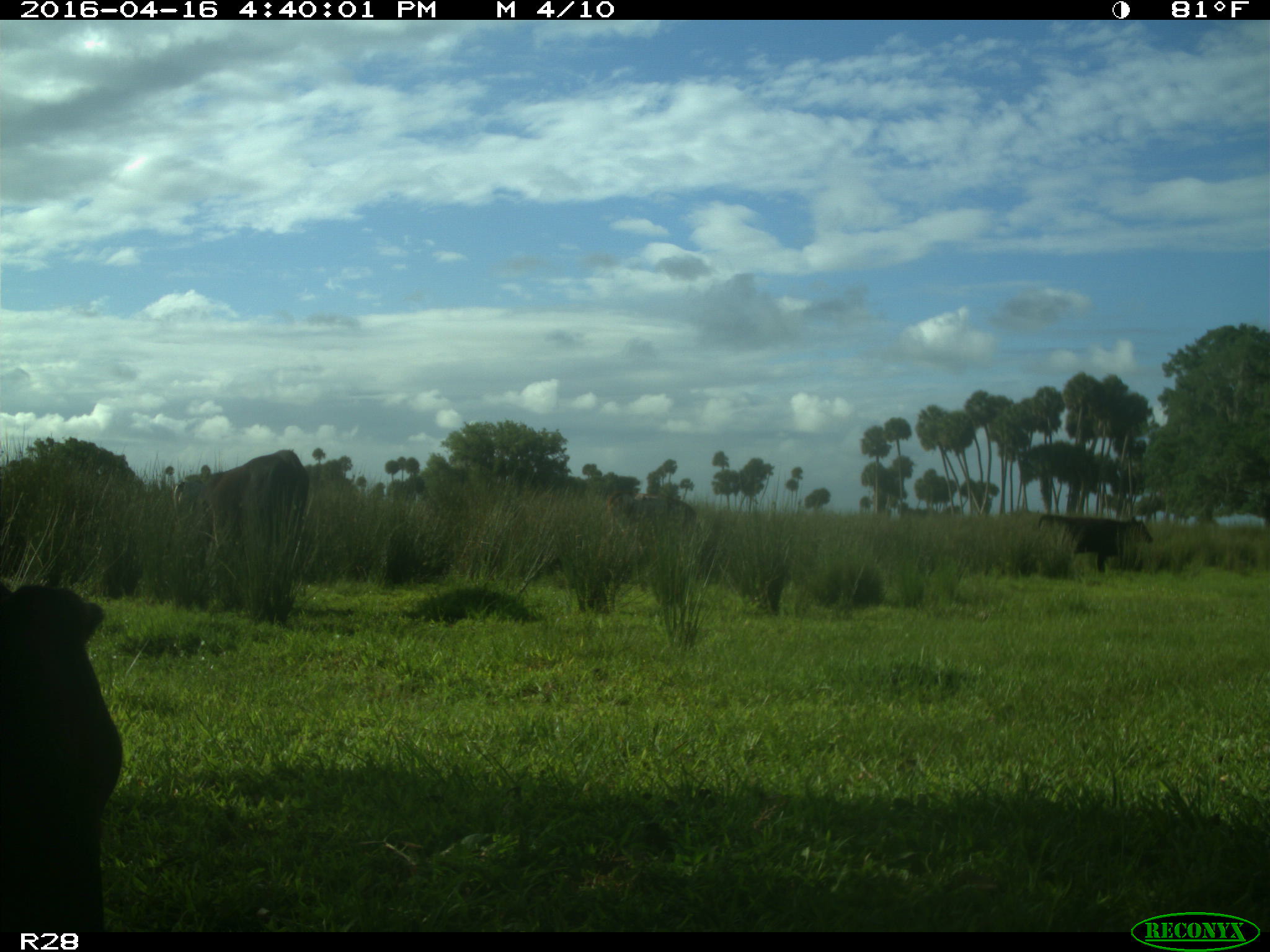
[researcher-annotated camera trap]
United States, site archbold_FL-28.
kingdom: Animalia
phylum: Chordata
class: Mammalia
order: Artiodactyla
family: Bovidae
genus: Bos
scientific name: Bos taurus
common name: domestic cow